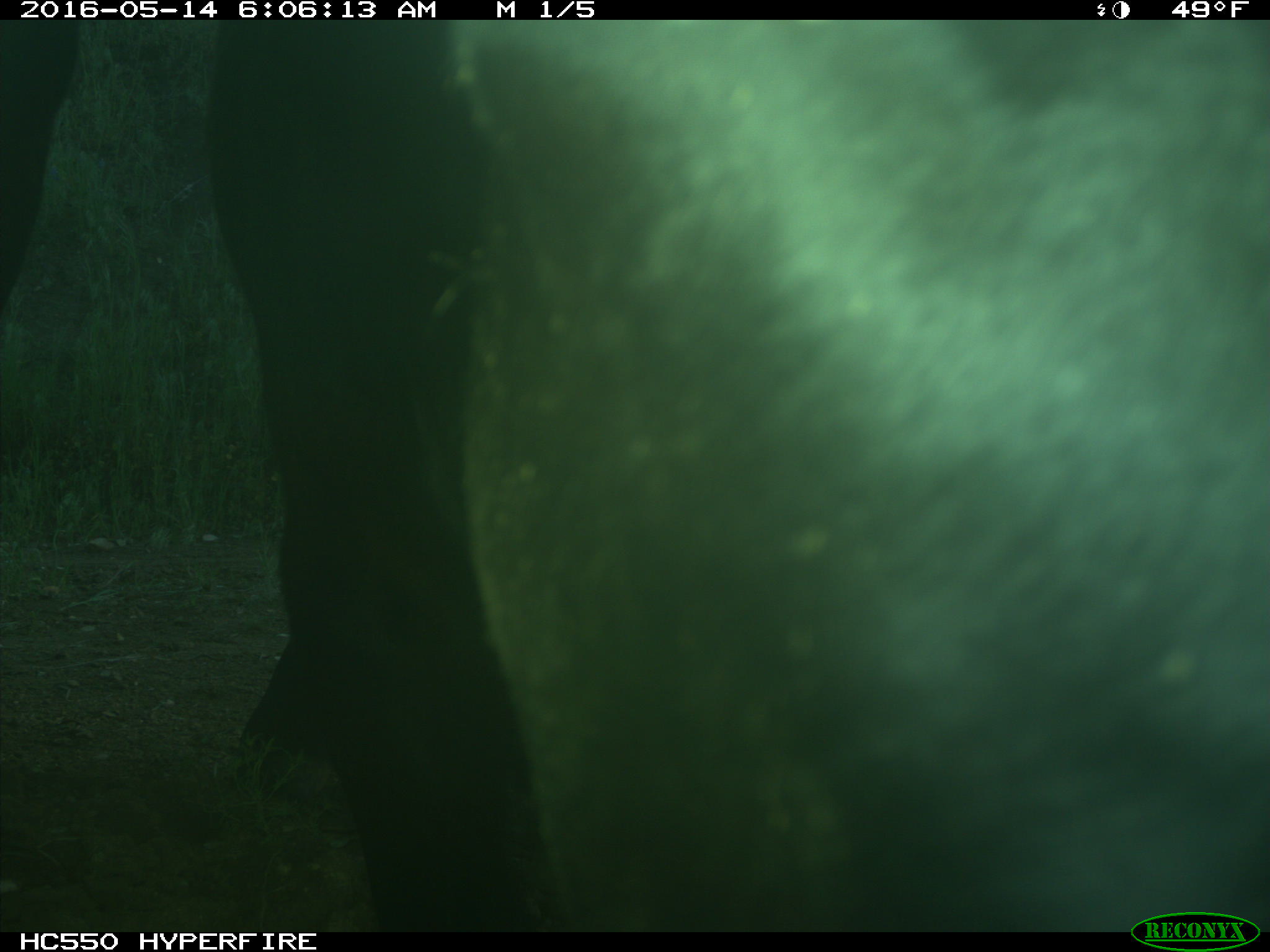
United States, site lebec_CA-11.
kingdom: Animalia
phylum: Chordata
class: Mammalia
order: Artiodactyla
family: Bovidae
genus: Bos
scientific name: Bos taurus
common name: domestic cow